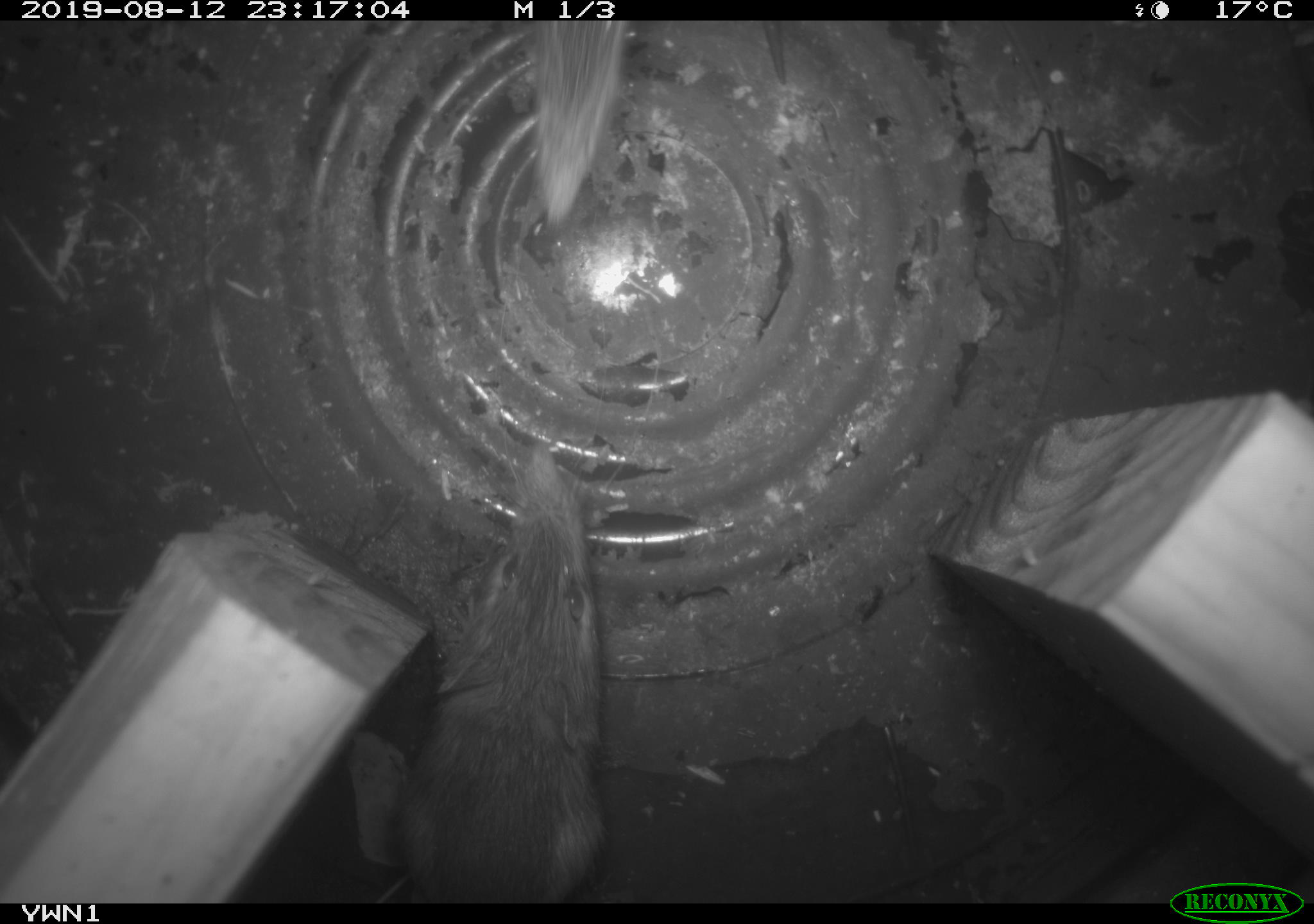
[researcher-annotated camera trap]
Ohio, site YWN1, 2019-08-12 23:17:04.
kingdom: Animalia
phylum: Chordata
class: Mammalia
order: Rodentia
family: Zapodidae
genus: Napaeozapus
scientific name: Napaeozapus insignis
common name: woodland jumping mouse